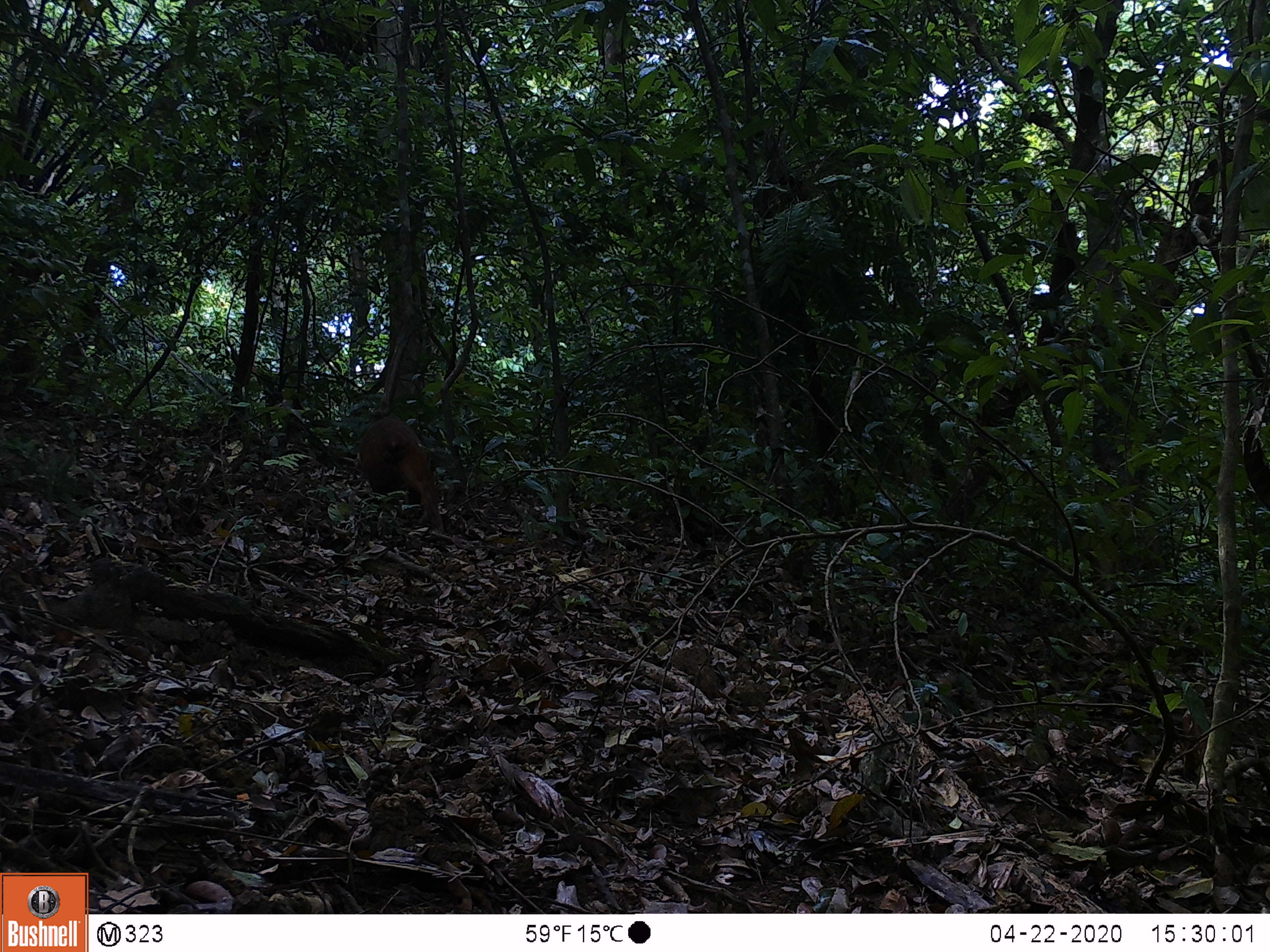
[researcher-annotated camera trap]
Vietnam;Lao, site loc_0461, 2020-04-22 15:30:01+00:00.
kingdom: Animalia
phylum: Chordata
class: Mammalia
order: Primates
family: Cercopithecidae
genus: Macaca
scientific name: Macaca arctoides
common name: stump-tailed macaque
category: stump tailed macaque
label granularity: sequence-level